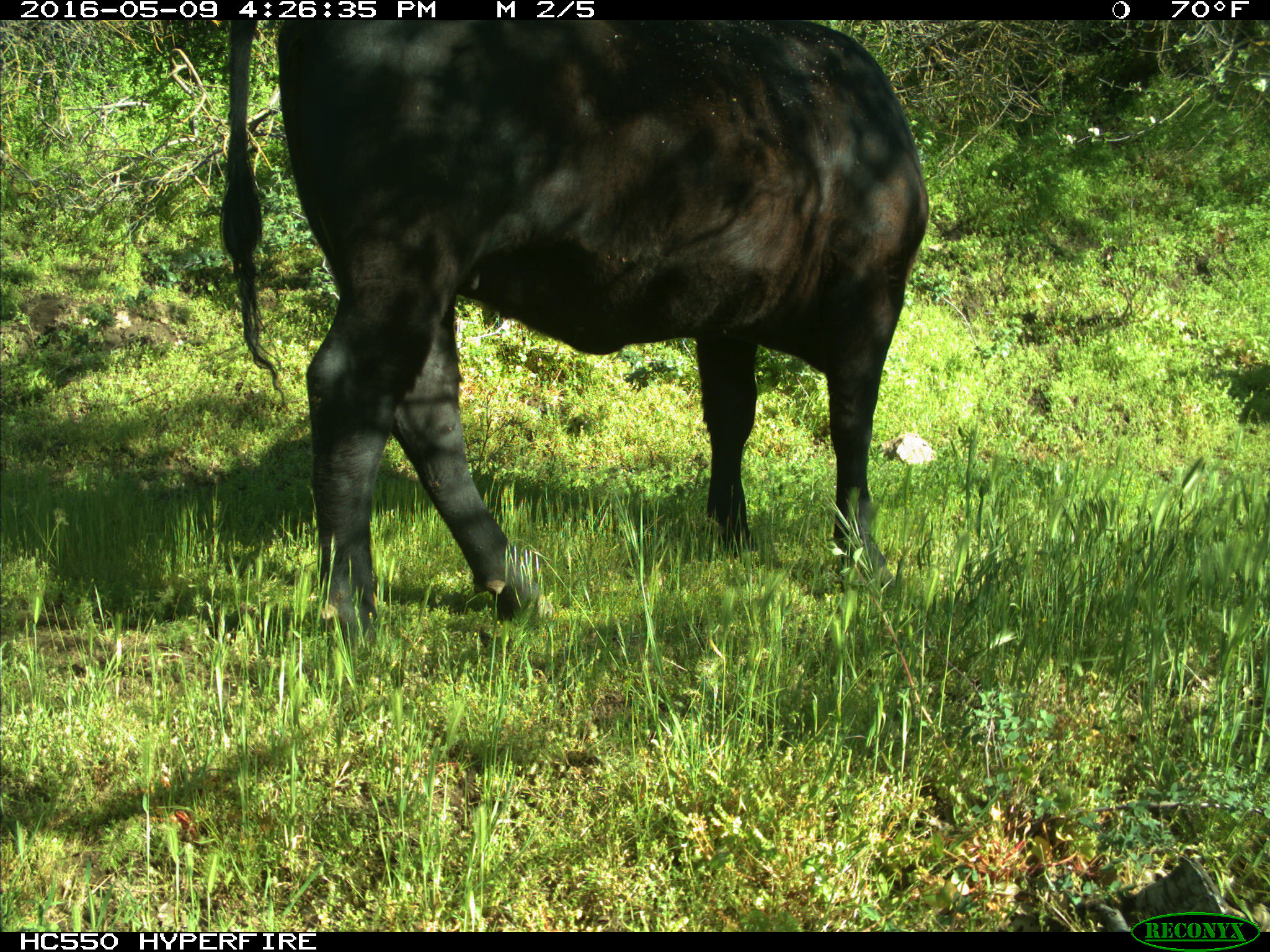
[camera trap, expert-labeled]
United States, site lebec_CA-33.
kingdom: Animalia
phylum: Chordata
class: Mammalia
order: Artiodactyla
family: Bovidae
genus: Bos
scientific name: Bos taurus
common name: domestic cow